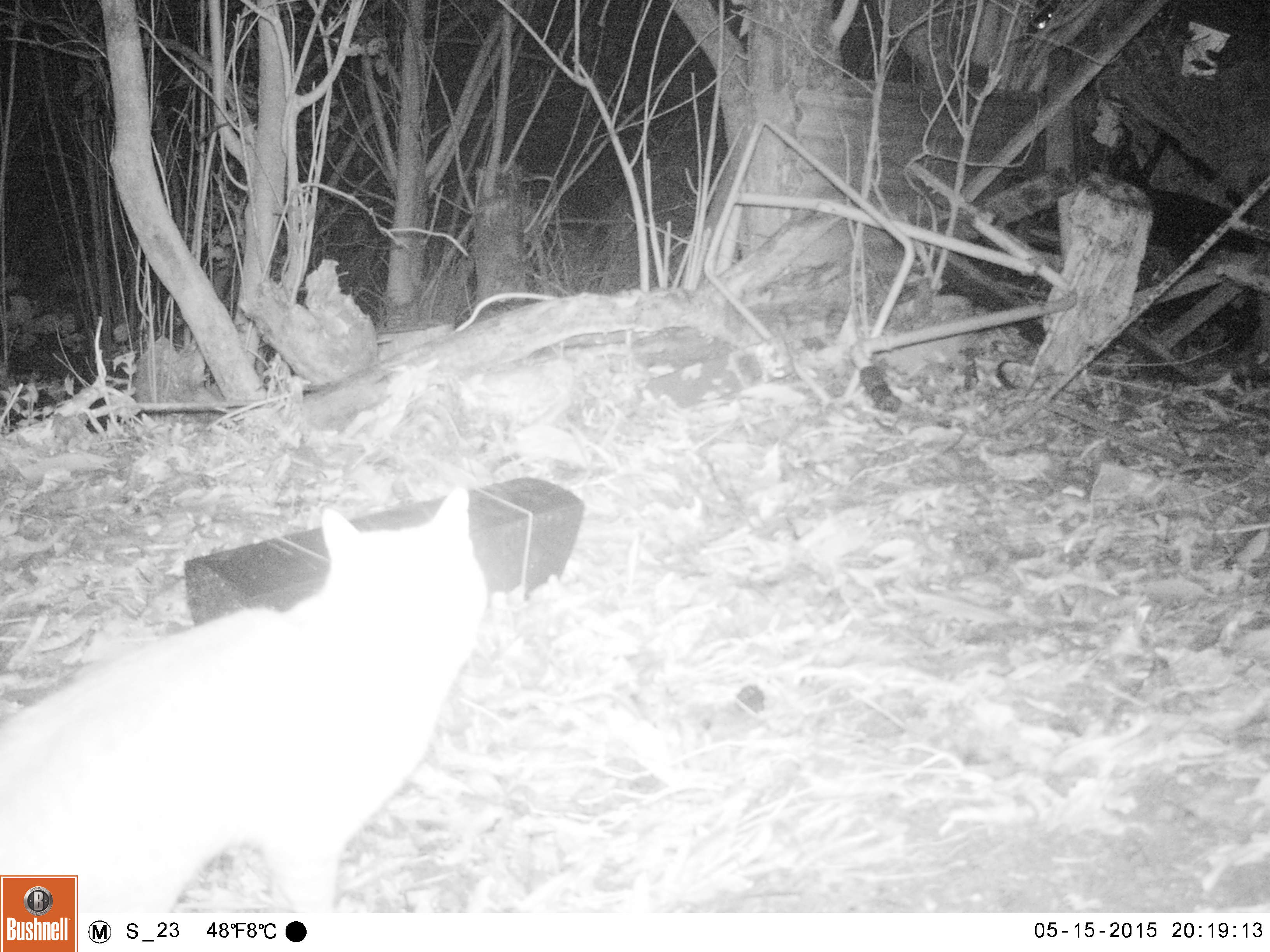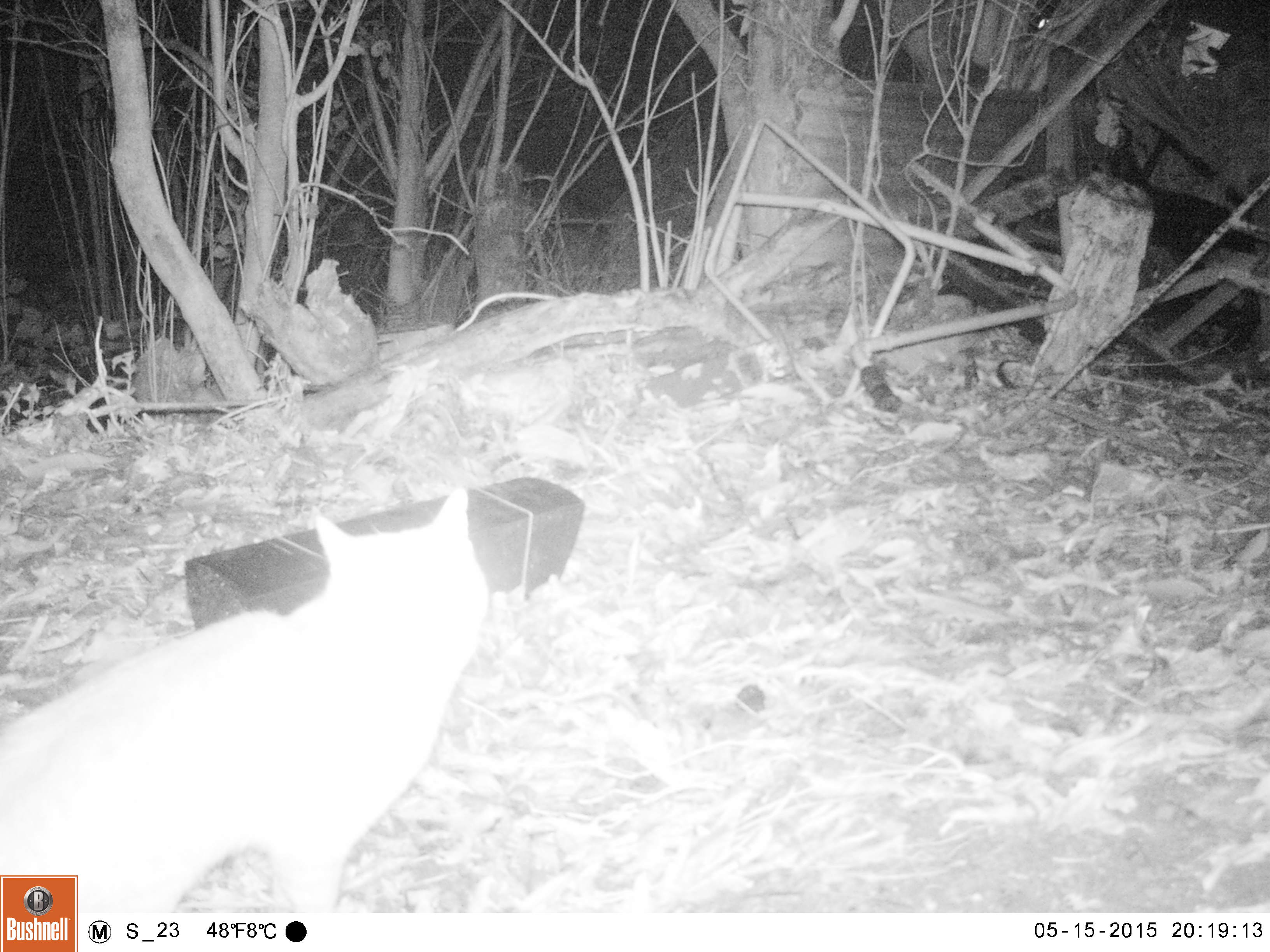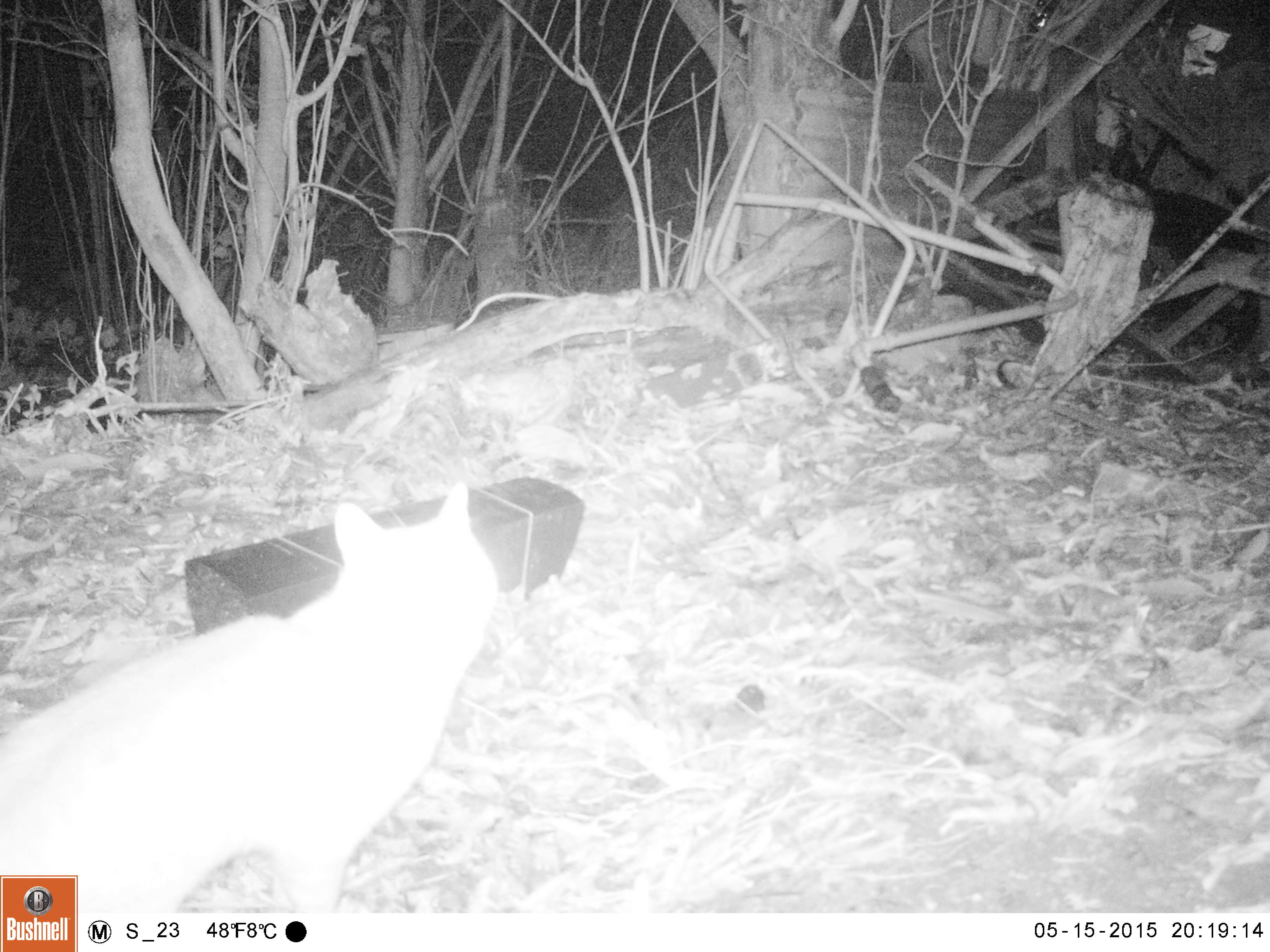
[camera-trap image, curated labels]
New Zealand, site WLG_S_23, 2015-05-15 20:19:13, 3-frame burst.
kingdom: Animalia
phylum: Chordata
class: Mammalia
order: Carnivora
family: Felidae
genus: Felis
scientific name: Felis catus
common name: domestic cat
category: cat